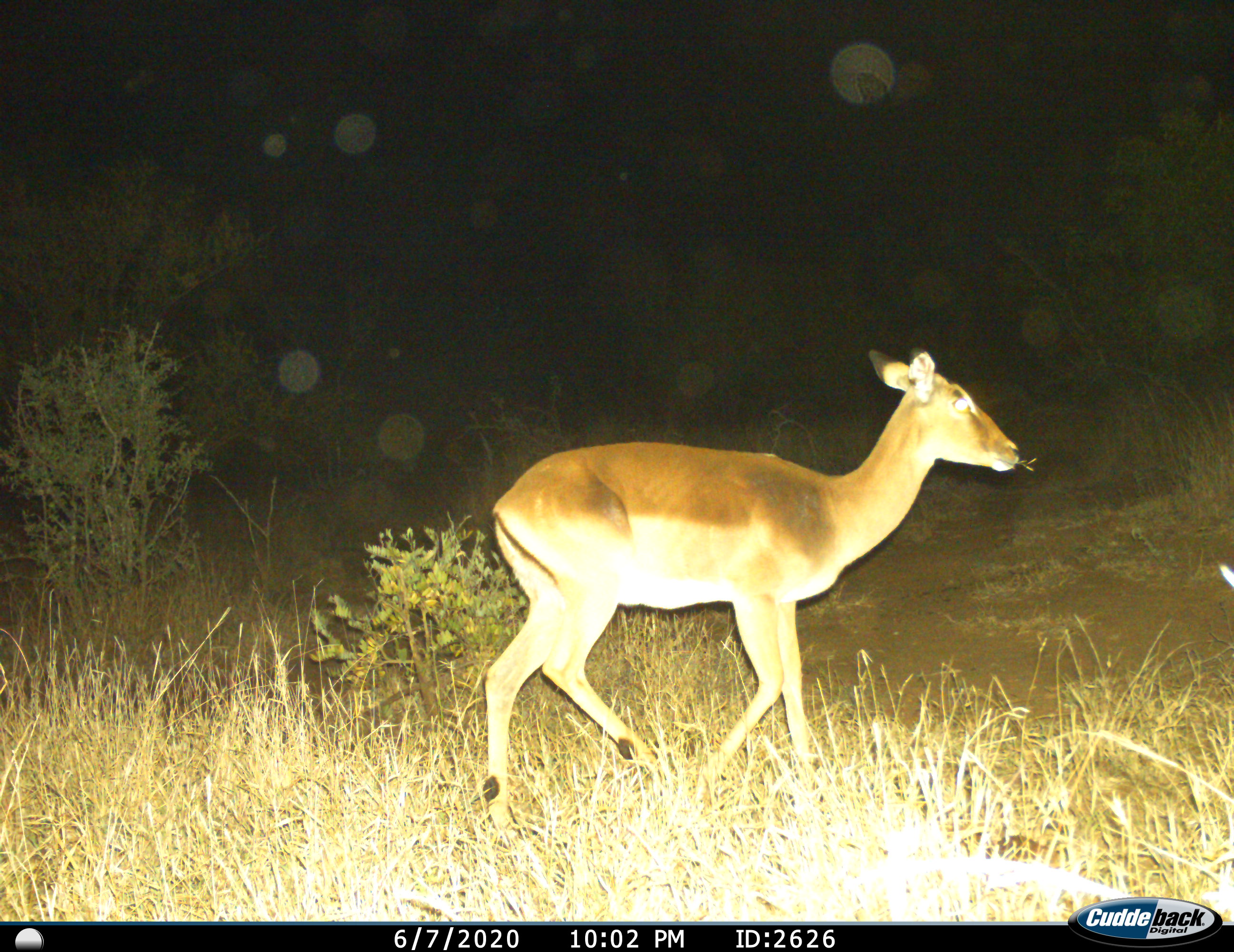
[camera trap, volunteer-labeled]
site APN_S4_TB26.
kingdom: Animalia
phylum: Chordata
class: Mammalia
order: Artiodactyla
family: Bovidae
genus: Aepyceros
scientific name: Aepyceros melampus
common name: impala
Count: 1.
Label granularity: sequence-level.